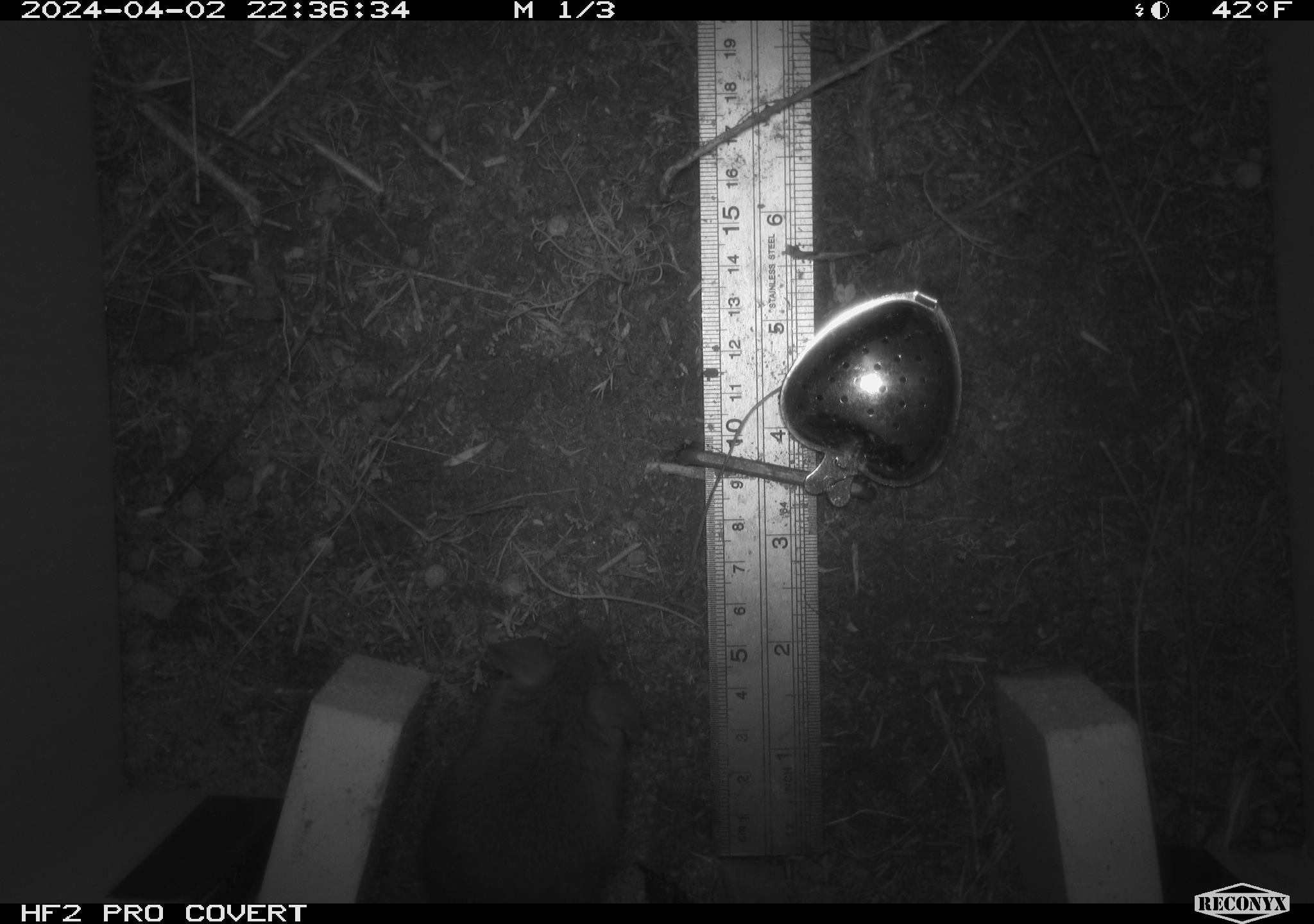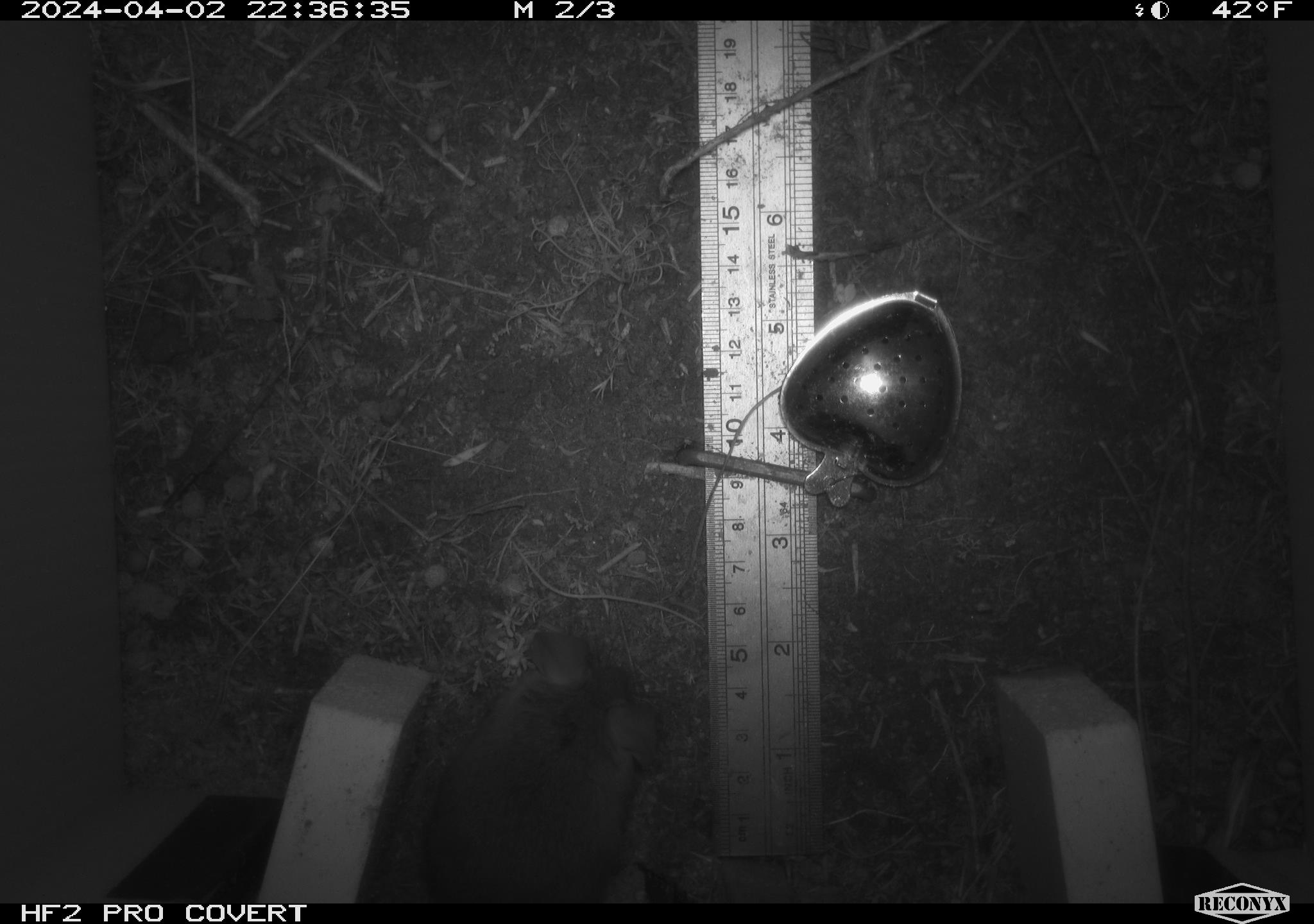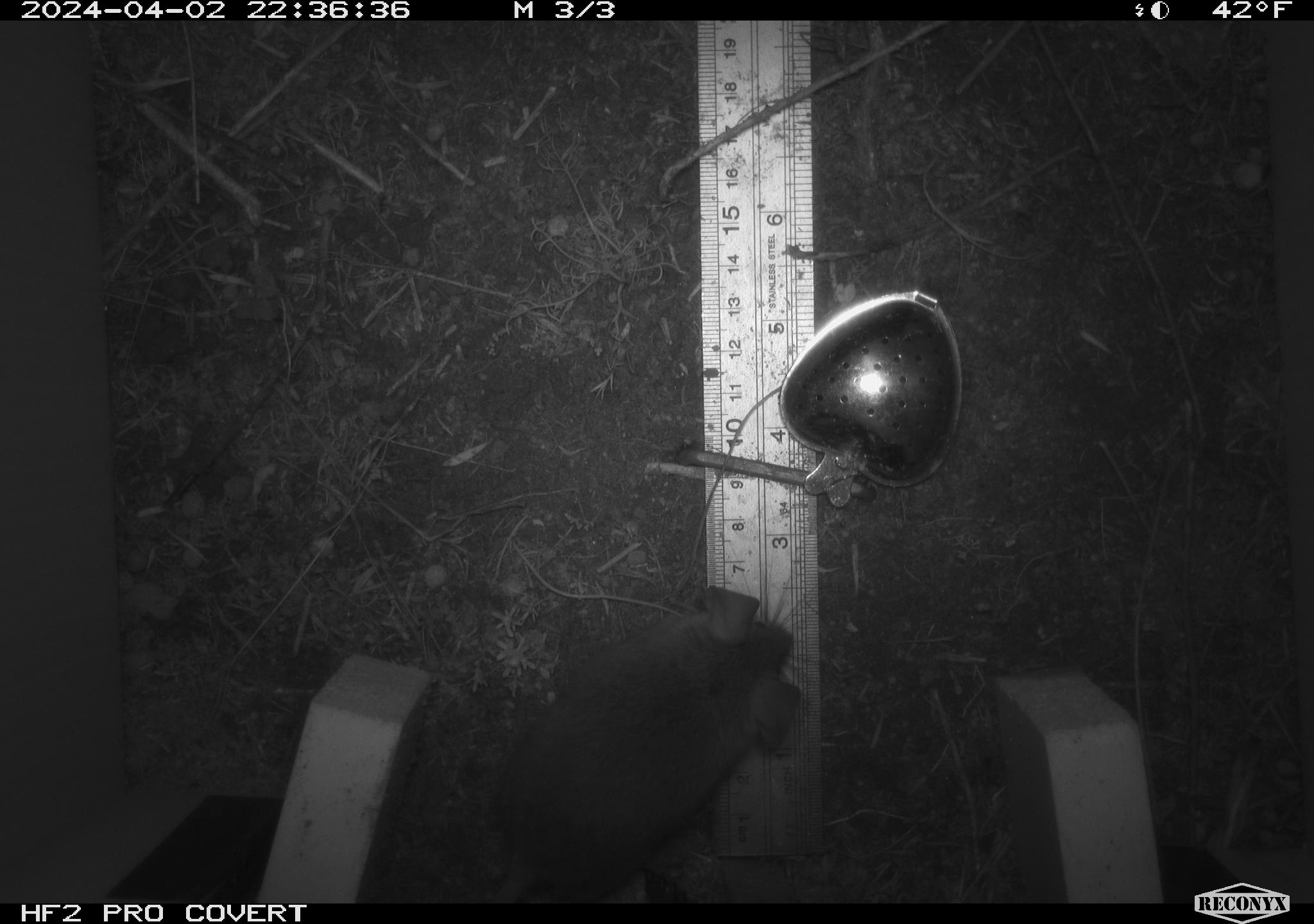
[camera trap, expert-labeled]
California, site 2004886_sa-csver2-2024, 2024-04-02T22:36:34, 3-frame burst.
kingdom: Animalia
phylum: Chordata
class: Mammalia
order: Rodentia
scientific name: Rodentia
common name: rodent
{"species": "rodent (Rodentia)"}